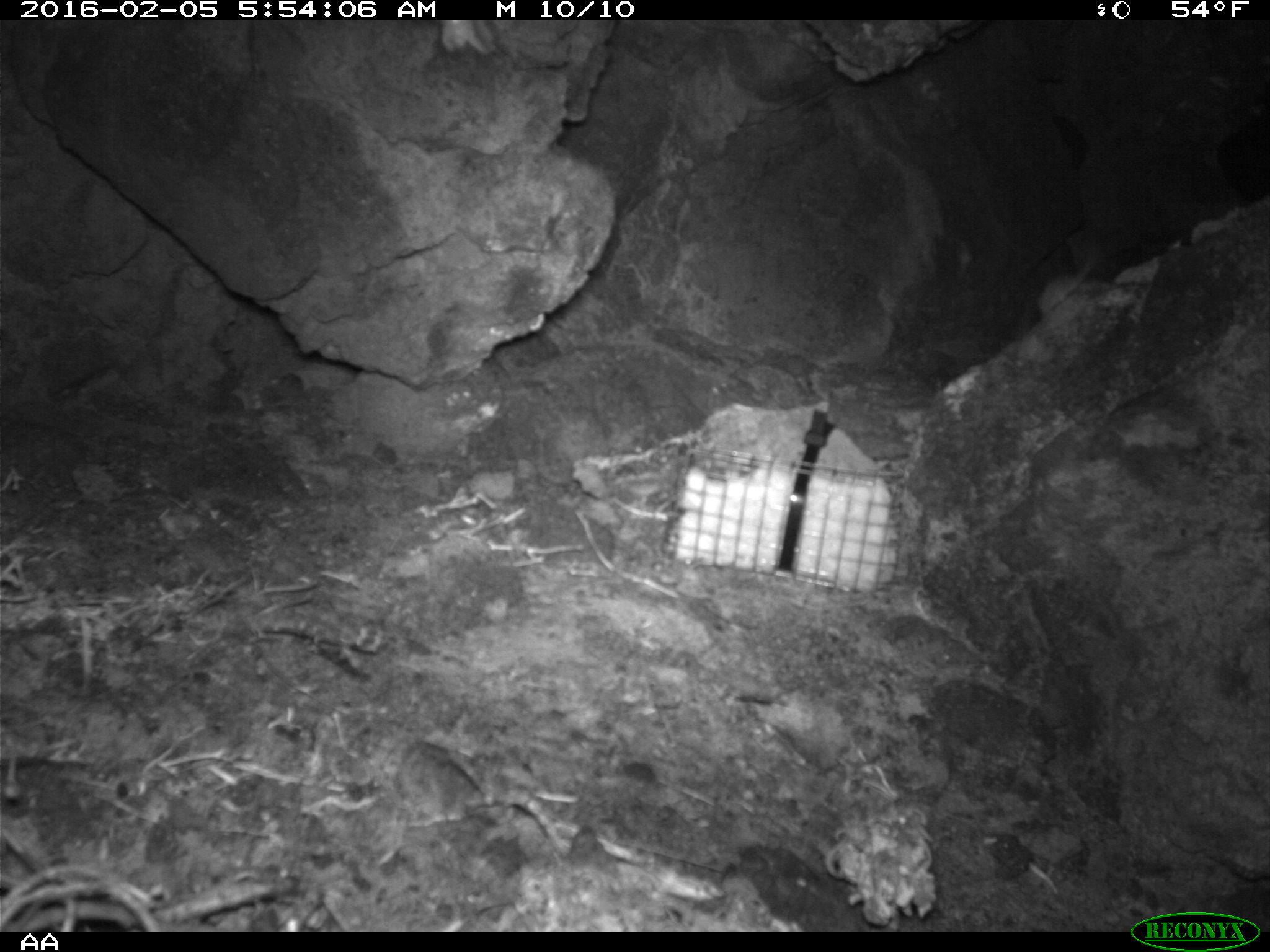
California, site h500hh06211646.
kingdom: Animalia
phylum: Chordata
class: Mammalia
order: Rodentia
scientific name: Rodentia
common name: rodent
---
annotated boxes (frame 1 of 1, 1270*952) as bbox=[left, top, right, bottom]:
rodent: bbox=[1038, 258, 1111, 320]